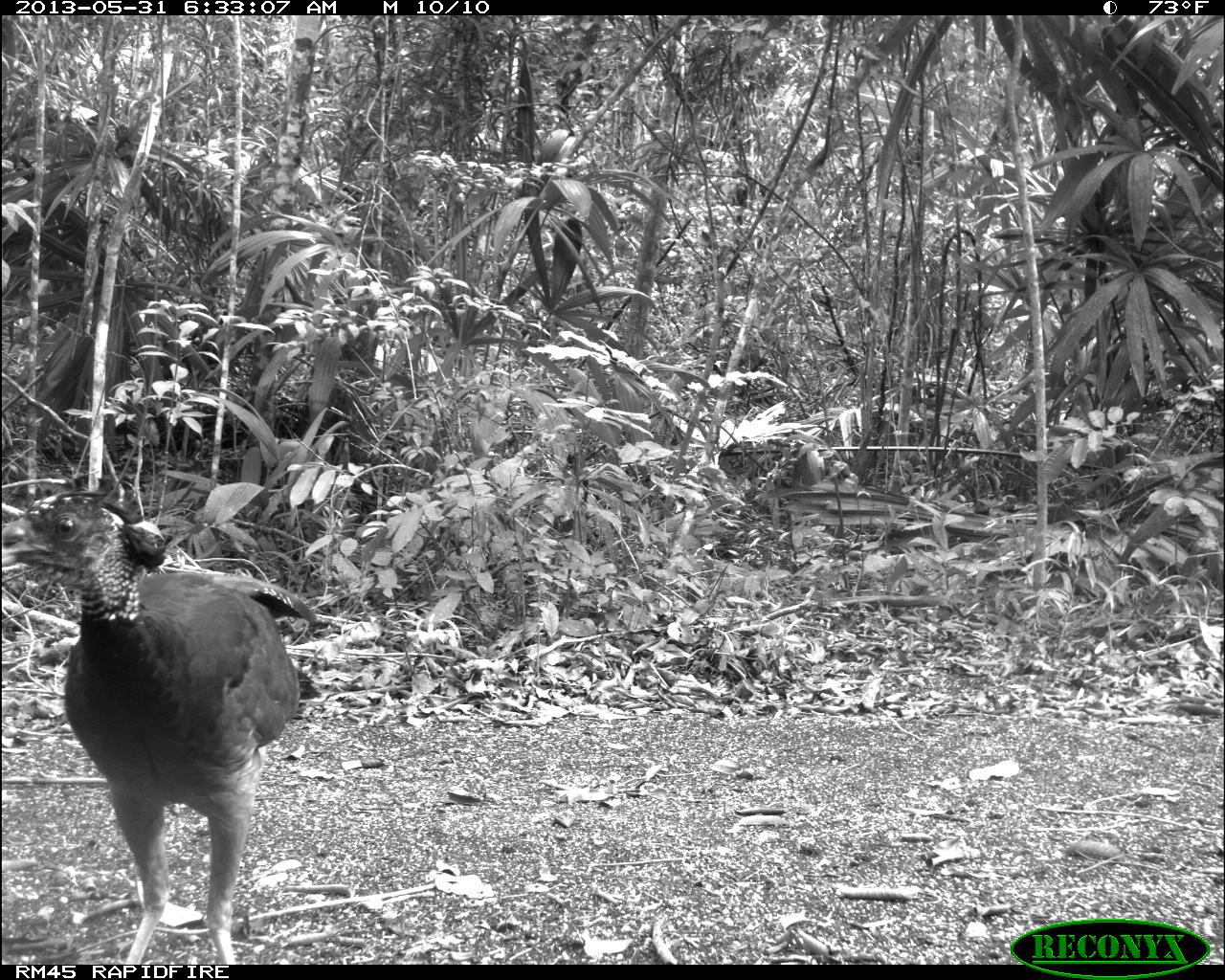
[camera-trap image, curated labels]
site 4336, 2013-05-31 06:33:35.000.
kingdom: Animalia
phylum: Chordata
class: Aves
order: Galliformes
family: Cracidae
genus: Crax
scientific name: Crax rubra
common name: great curassow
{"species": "Crax rubra (great curassow)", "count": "1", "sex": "female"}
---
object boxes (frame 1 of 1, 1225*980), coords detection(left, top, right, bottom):
crax rubra: detection(2, 493, 316, 963)